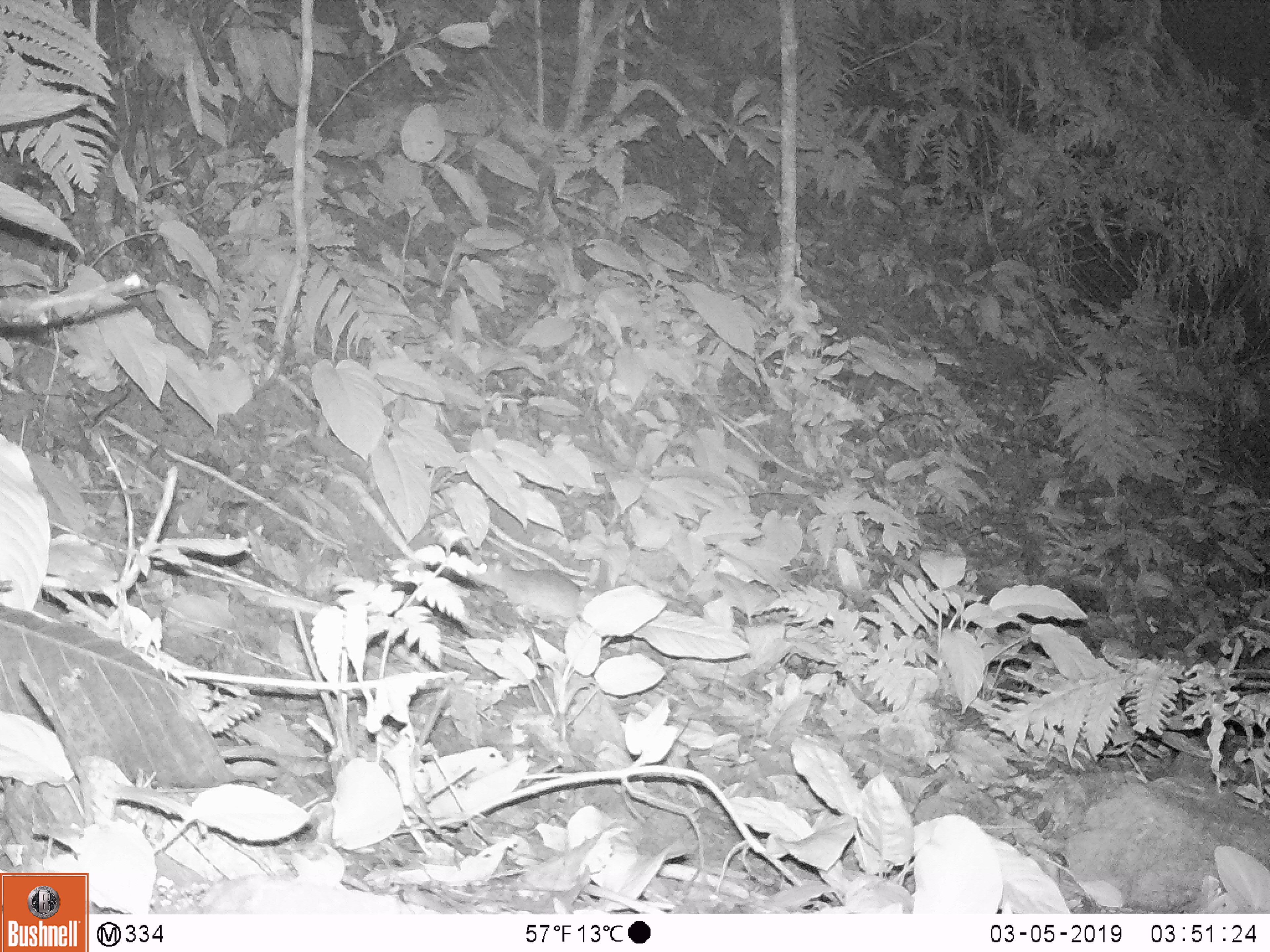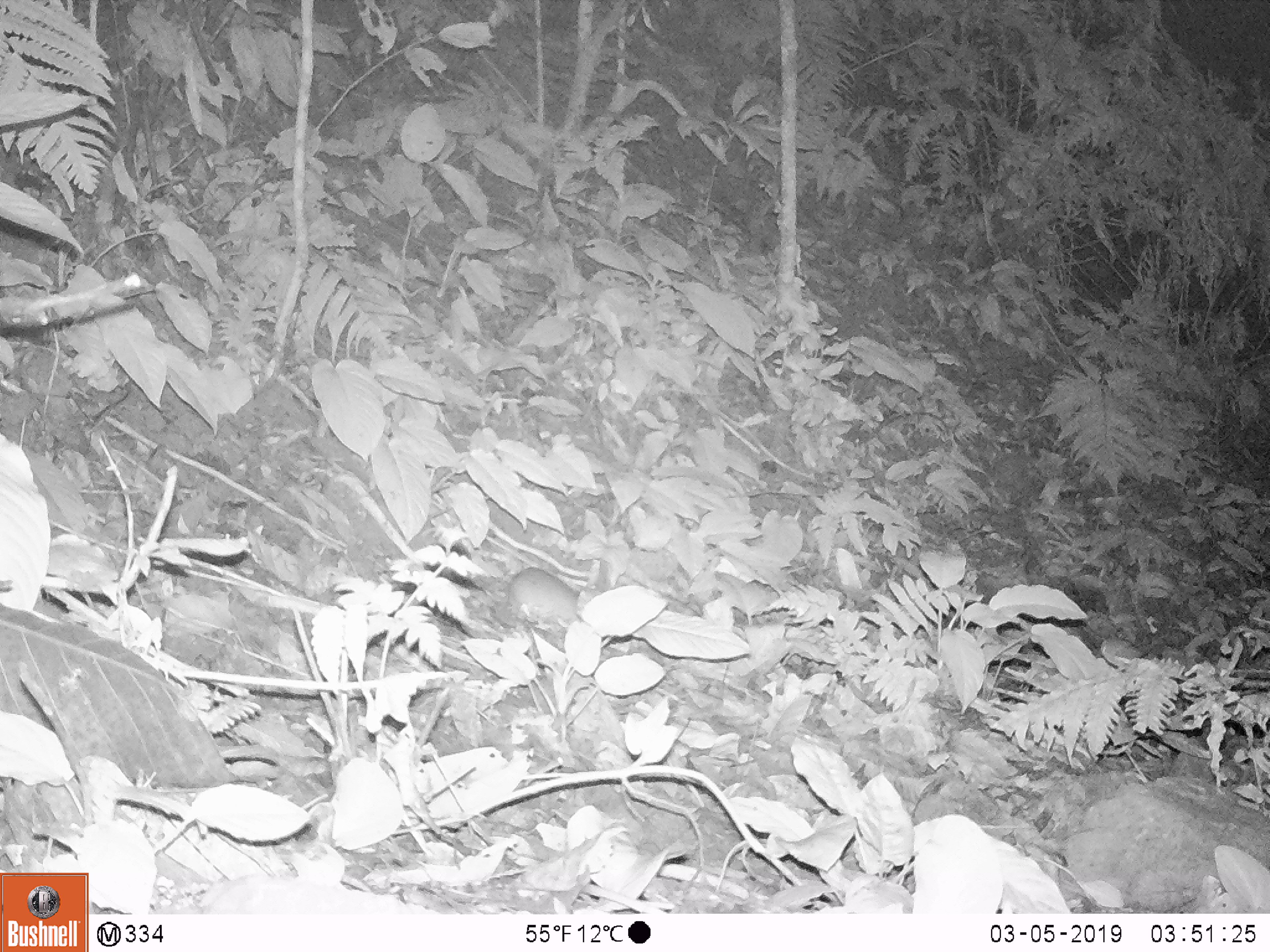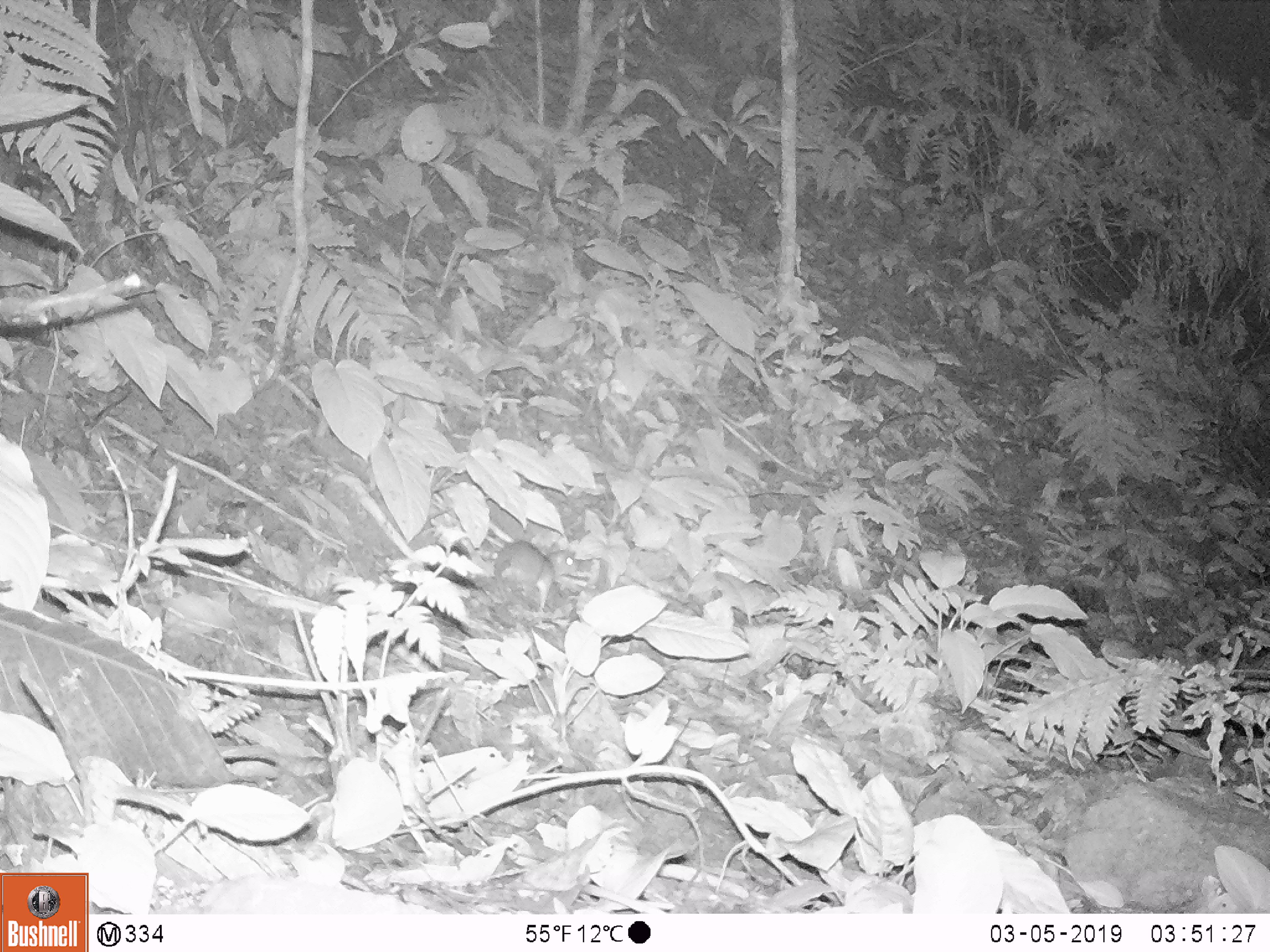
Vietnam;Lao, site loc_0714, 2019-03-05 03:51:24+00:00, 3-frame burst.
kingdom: Animalia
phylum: Chordata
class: Mammalia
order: Rodentia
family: Muridae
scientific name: Muridae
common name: old-world mice and rats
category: unidentified murid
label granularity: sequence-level